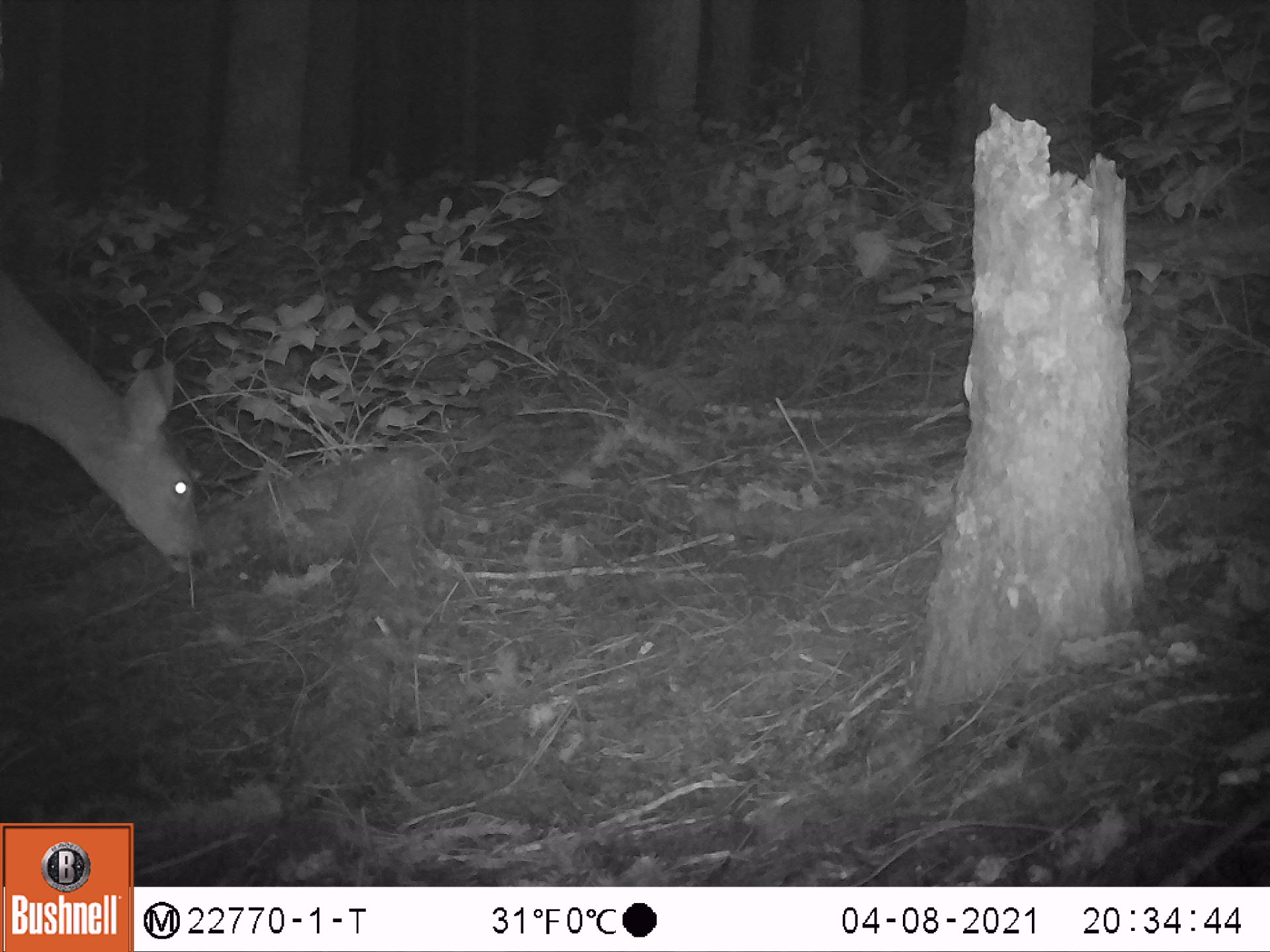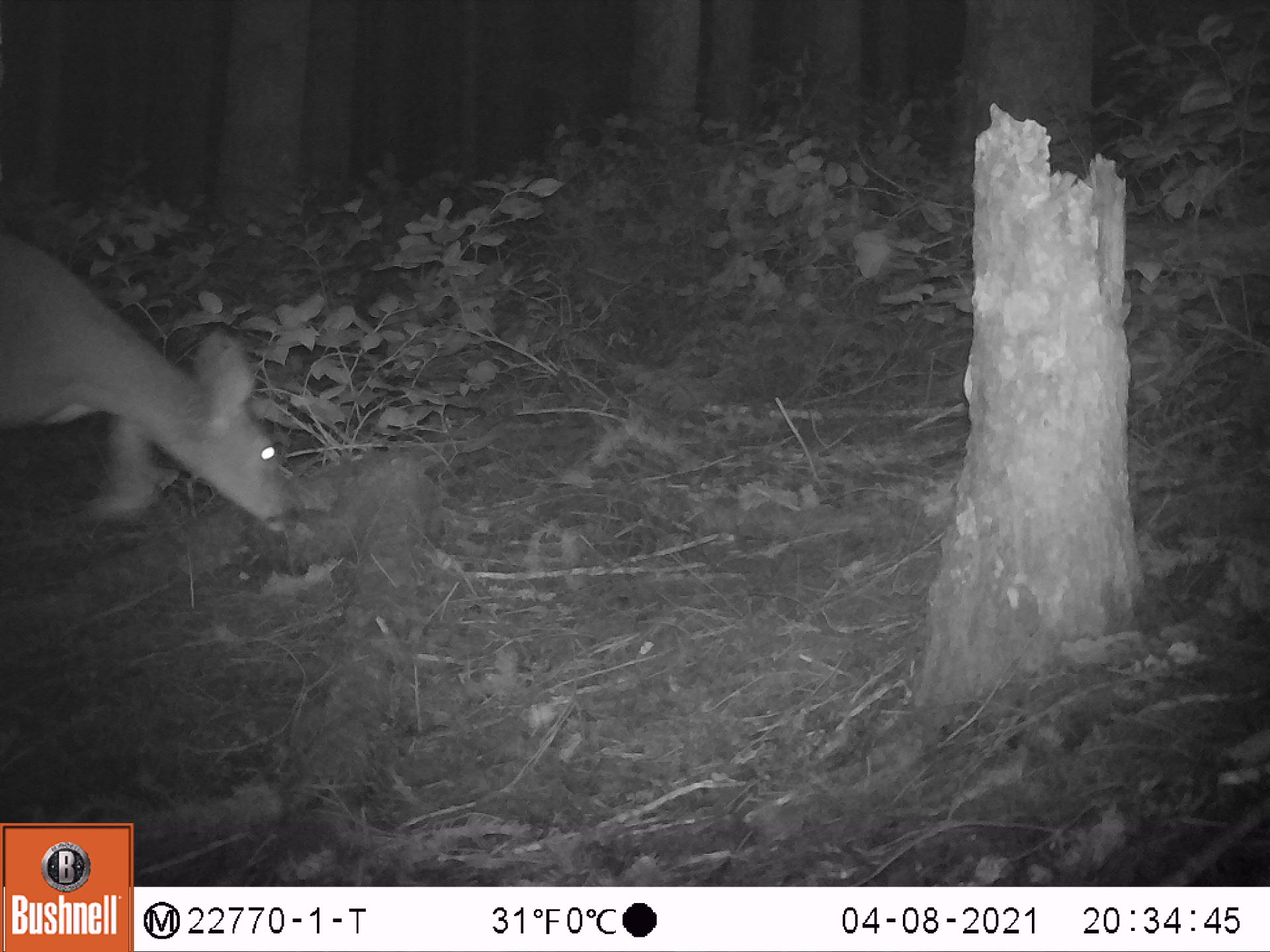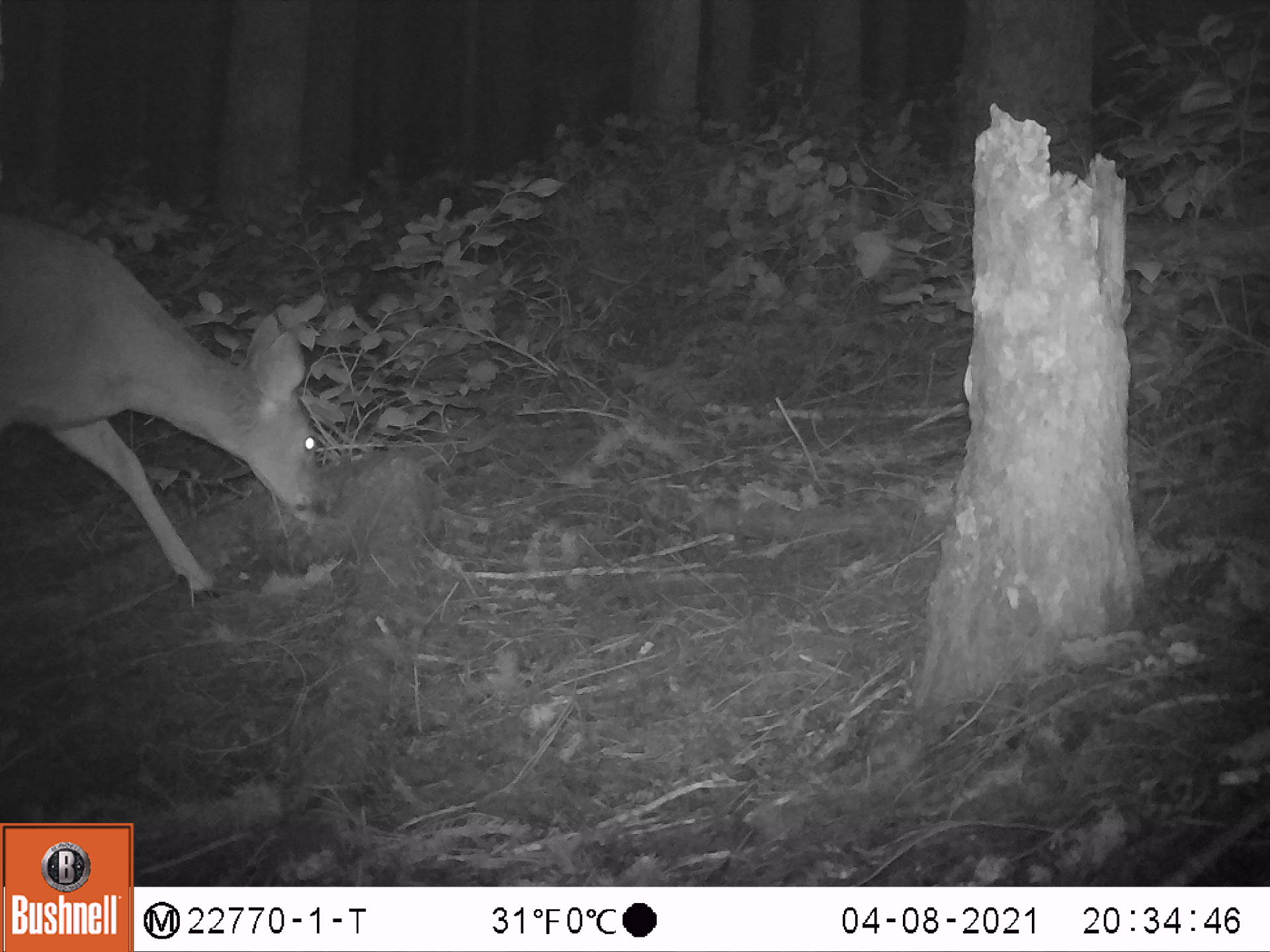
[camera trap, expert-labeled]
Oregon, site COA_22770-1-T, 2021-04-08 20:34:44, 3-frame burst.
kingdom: Animalia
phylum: Chordata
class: Mammalia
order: Artiodactyla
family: Cervidae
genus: Odocoileus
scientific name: Odocoileus hemionus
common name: black-tailed deer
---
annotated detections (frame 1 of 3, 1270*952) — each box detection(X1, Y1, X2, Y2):
black-tailed deer: detection(0, 265, 220, 575)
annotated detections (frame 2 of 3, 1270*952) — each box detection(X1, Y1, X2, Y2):
black-tailed deer: detection(0, 224, 307, 544)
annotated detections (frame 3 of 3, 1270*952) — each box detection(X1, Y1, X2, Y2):
black-tailed deer: detection(0, 206, 355, 594)